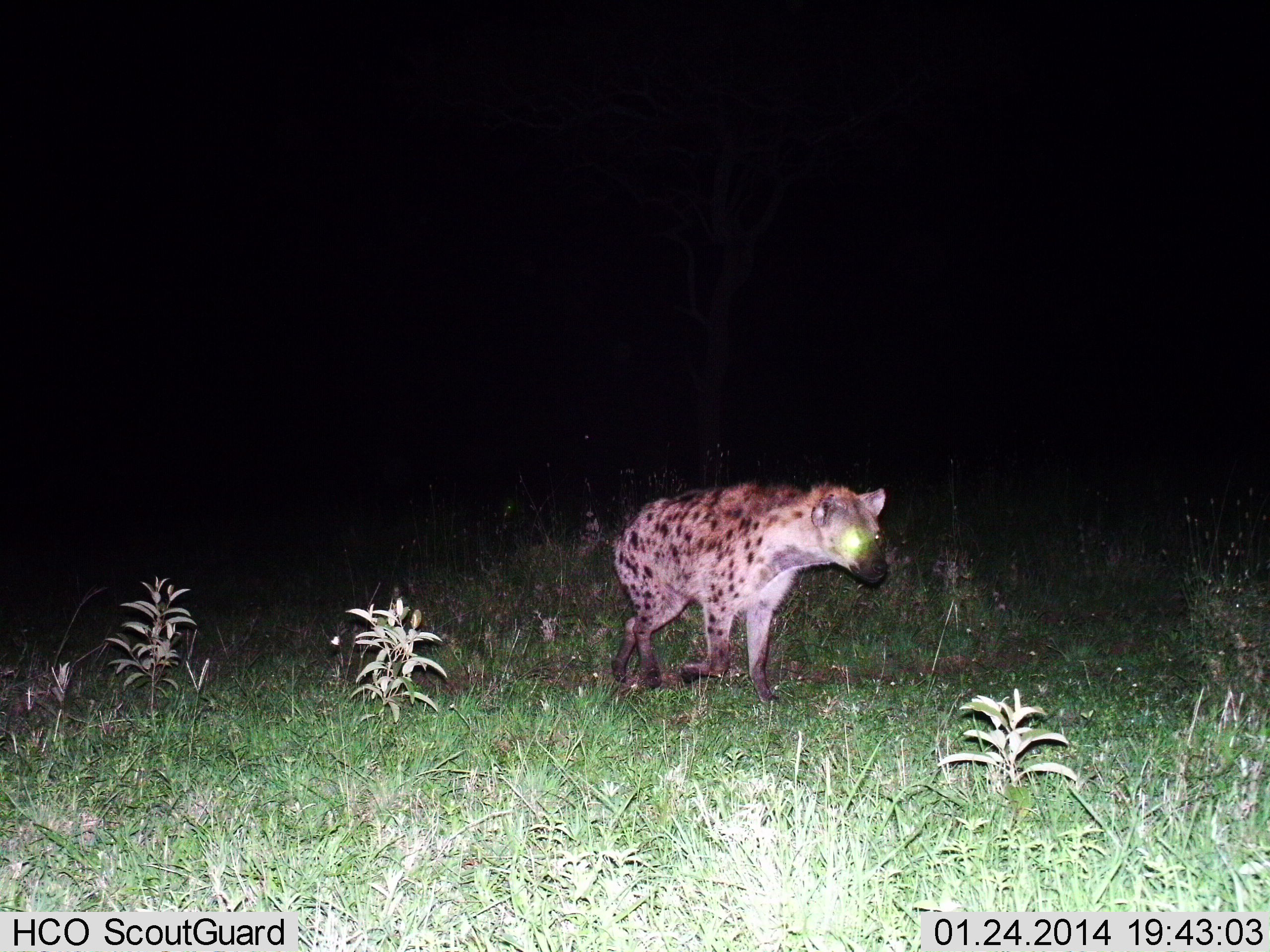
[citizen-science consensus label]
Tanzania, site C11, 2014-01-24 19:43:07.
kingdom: Animalia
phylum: Chordata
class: Mammalia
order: Carnivora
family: Hyaenidae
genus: Crocuta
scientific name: Crocuta crocuta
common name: spotted hyena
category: hyenaspotted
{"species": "hyenaspotted (spotted hyena) (Crocuta crocuta)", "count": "1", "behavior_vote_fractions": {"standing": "40%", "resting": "0%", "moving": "70%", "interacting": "0%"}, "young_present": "0%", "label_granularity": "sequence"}